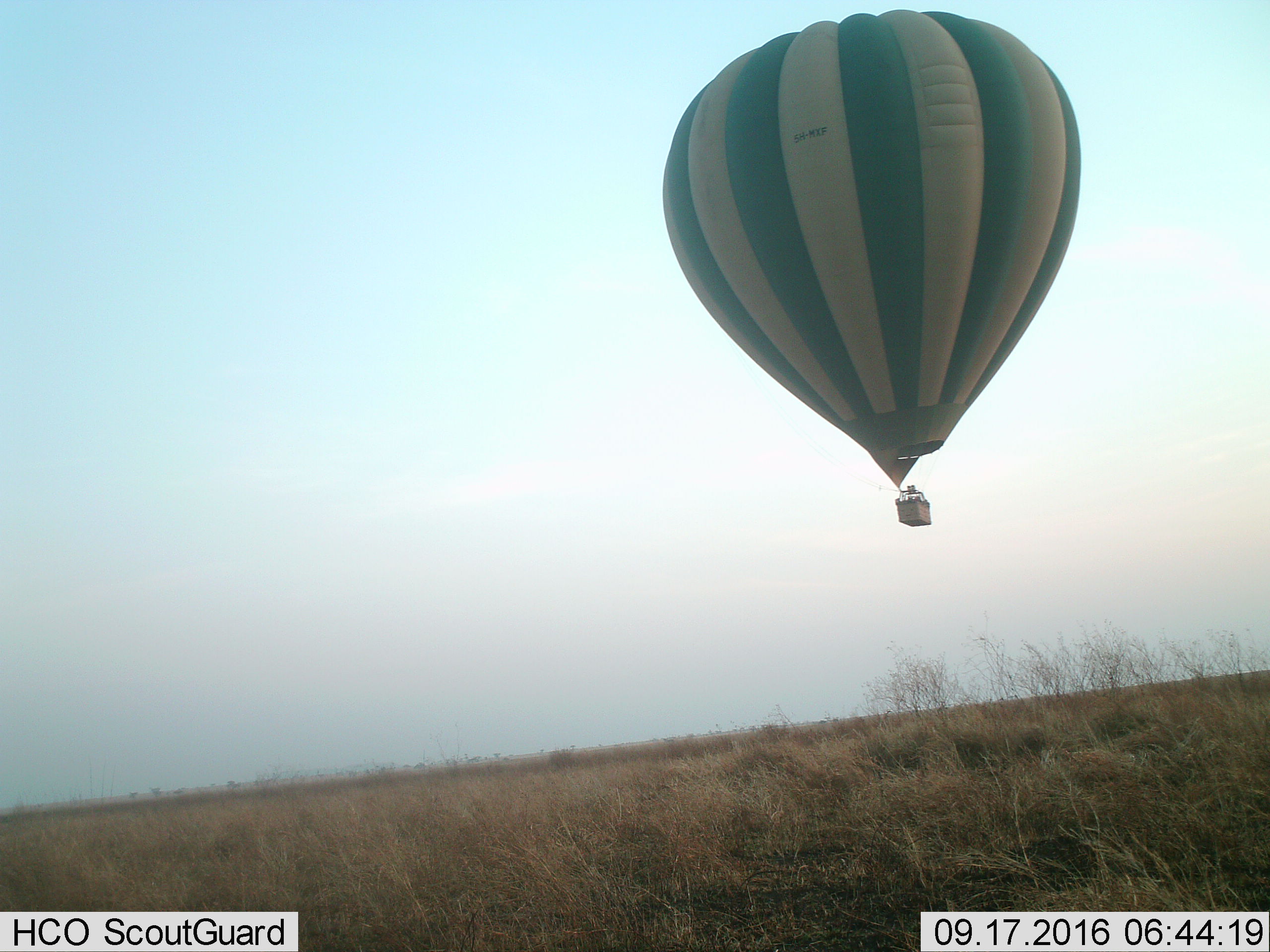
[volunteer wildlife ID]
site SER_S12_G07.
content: unidentified animal